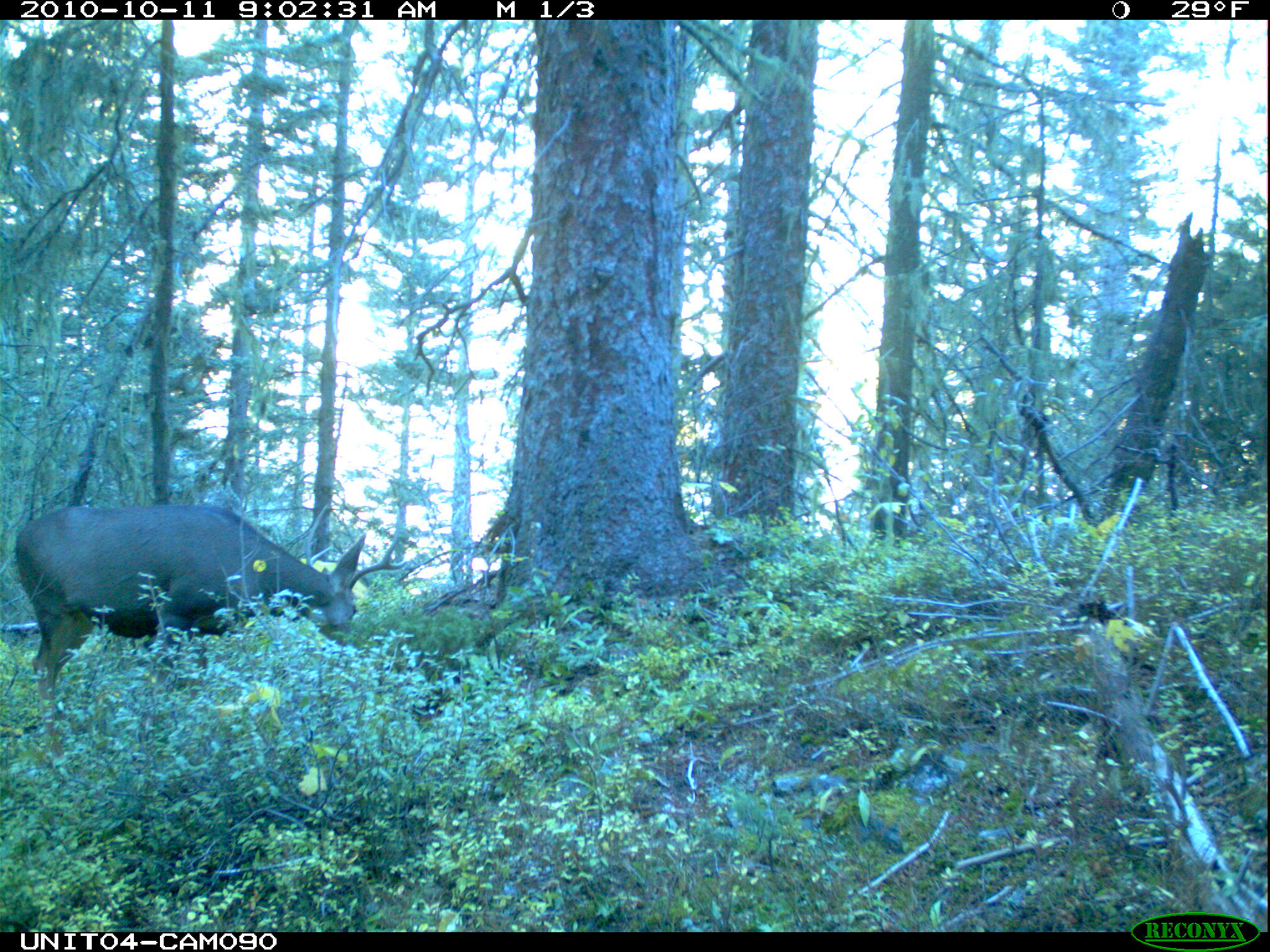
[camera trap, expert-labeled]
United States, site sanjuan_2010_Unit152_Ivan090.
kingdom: Animalia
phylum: Chordata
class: Mammalia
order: Artiodactyla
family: Cervidae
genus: Odocoileus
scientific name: Odocoileus hemionus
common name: mule deer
Odocoileus hemionus (mule deer).